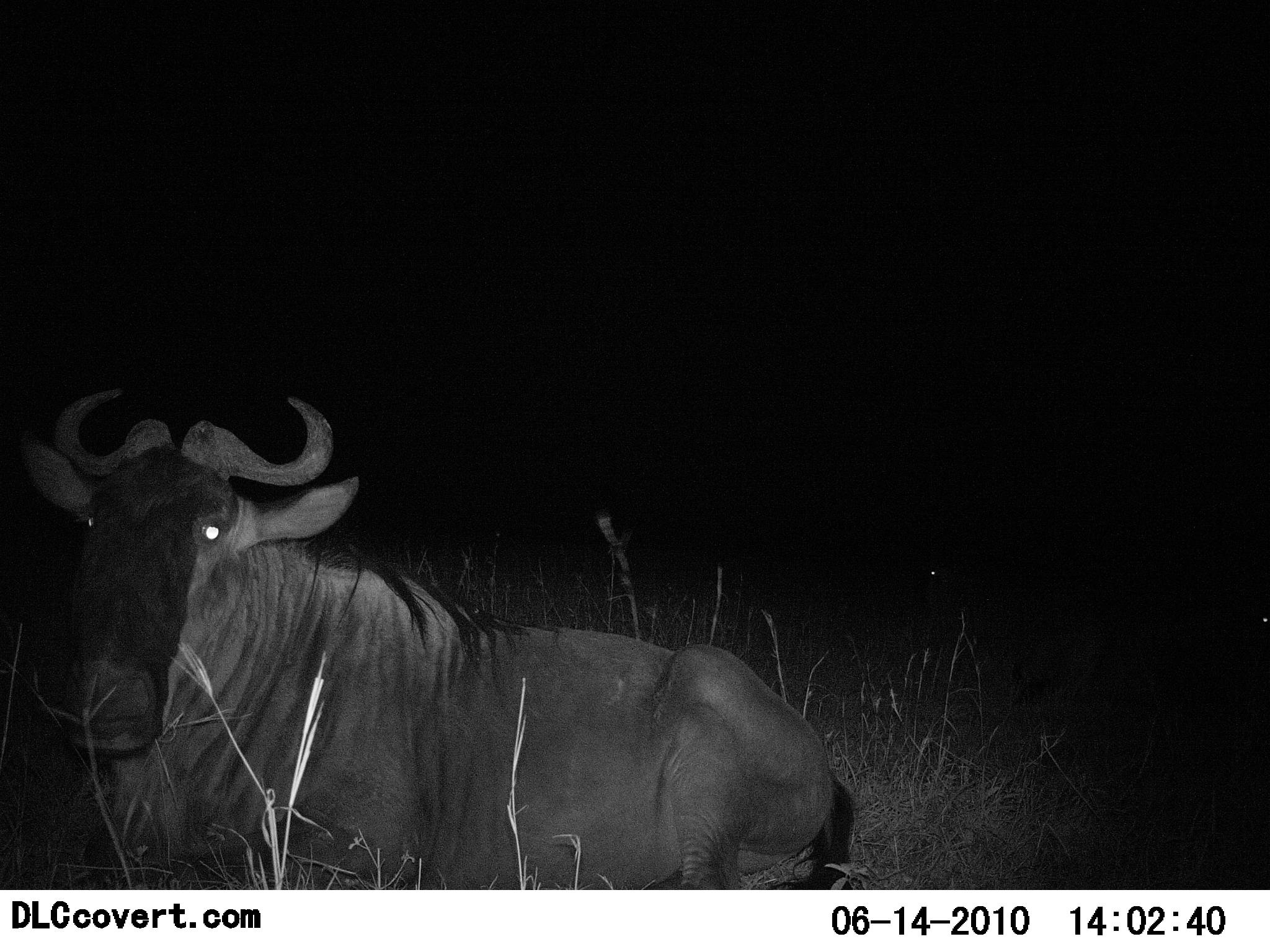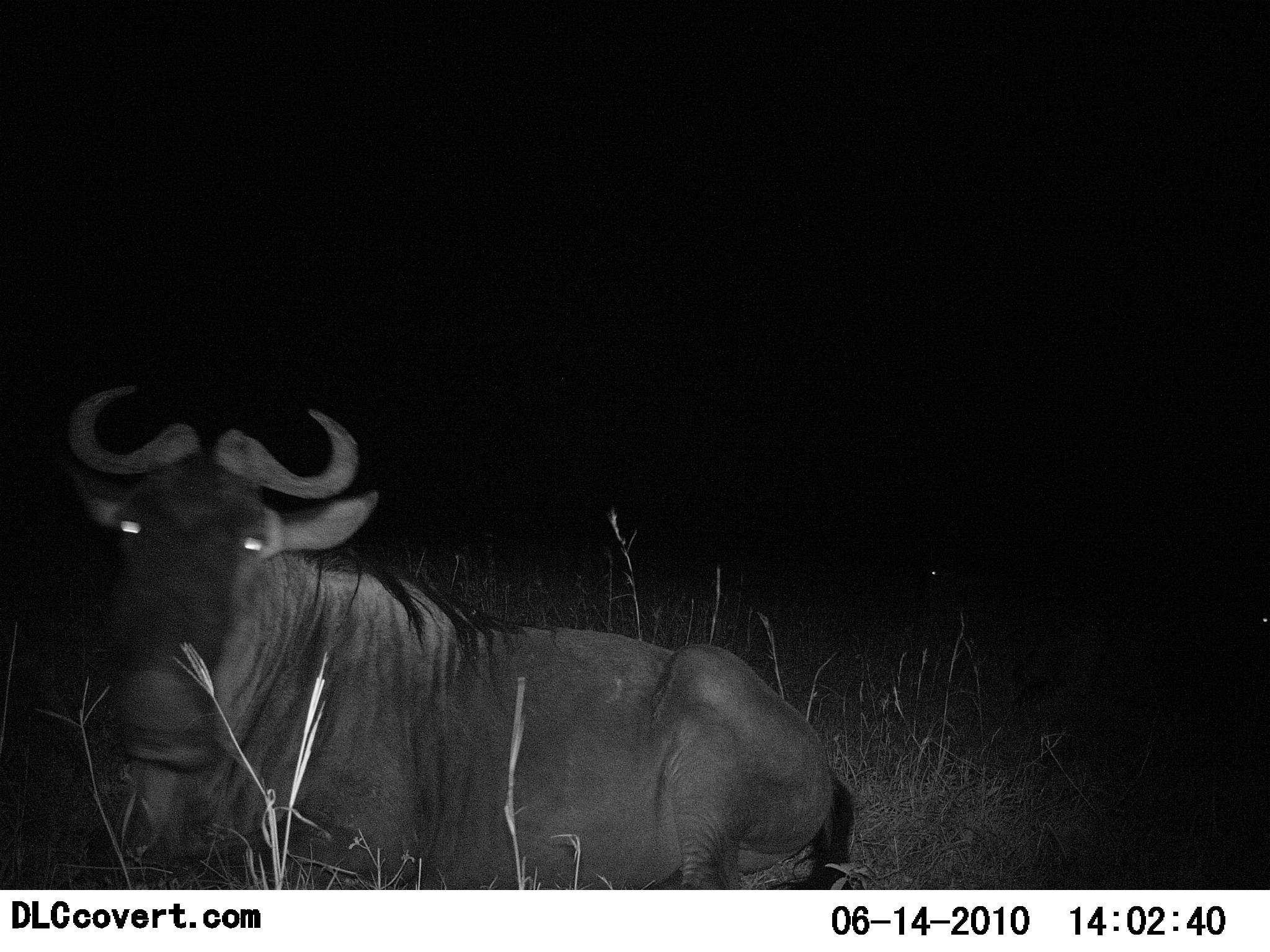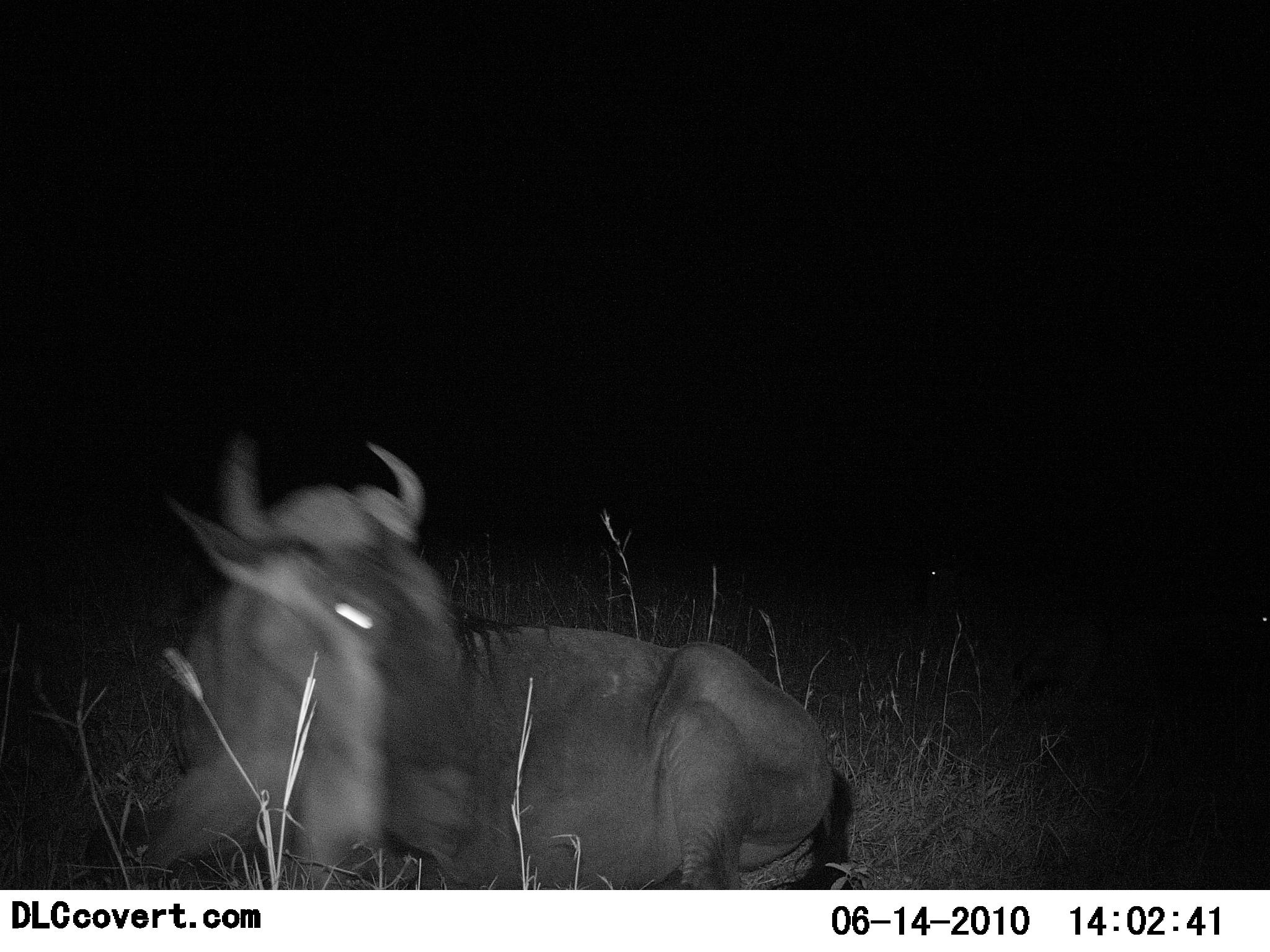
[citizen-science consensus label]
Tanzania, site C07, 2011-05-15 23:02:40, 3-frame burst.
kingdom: Animalia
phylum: Chordata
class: Mammalia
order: Artiodactyla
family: Bovidae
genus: Connochaetes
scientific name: Connochaetes taurinus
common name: blue wildebeest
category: wildebeest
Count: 1.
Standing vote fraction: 0%.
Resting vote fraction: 100%.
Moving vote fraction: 0%.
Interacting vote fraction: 0%.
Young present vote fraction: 0%.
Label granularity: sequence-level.